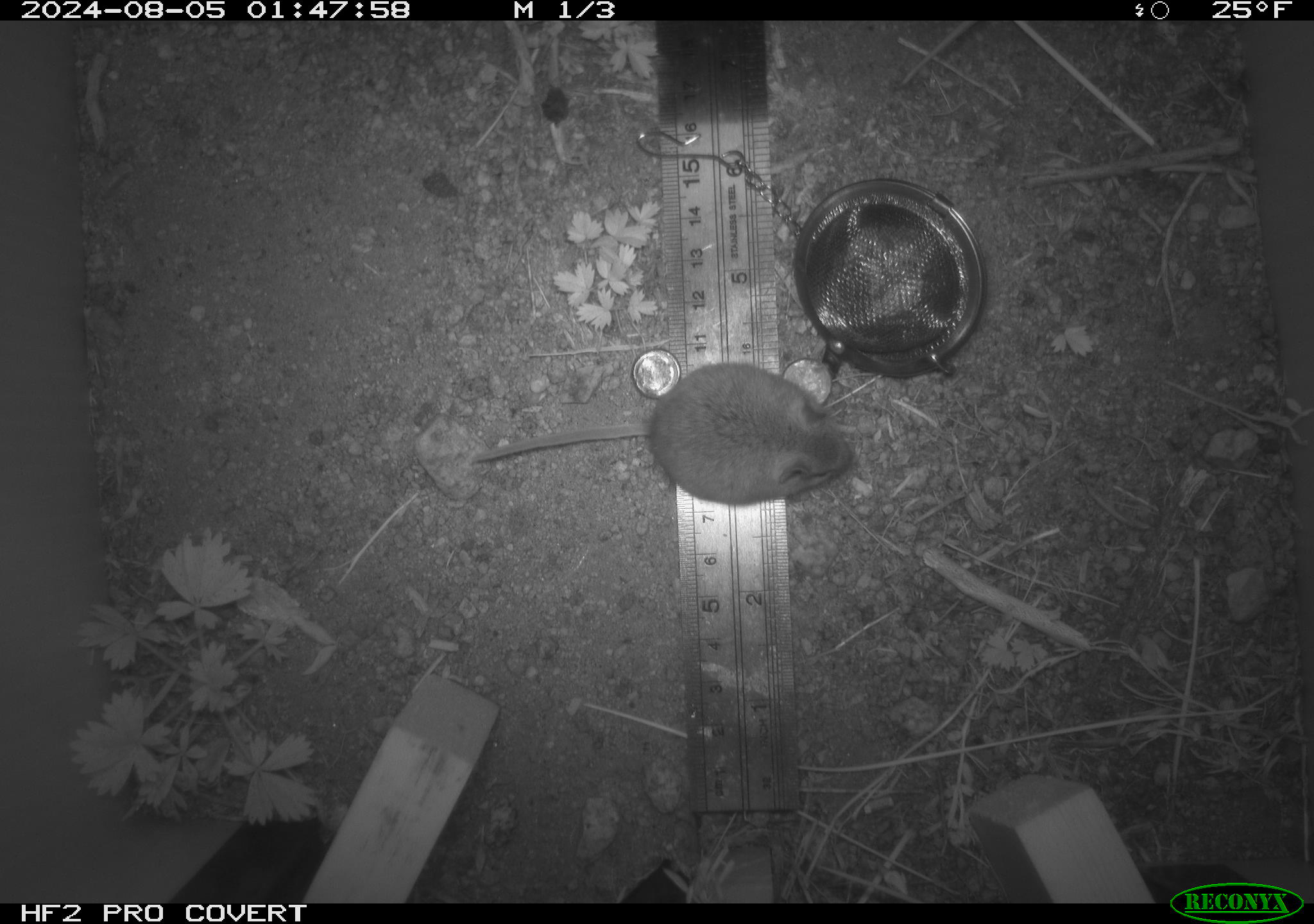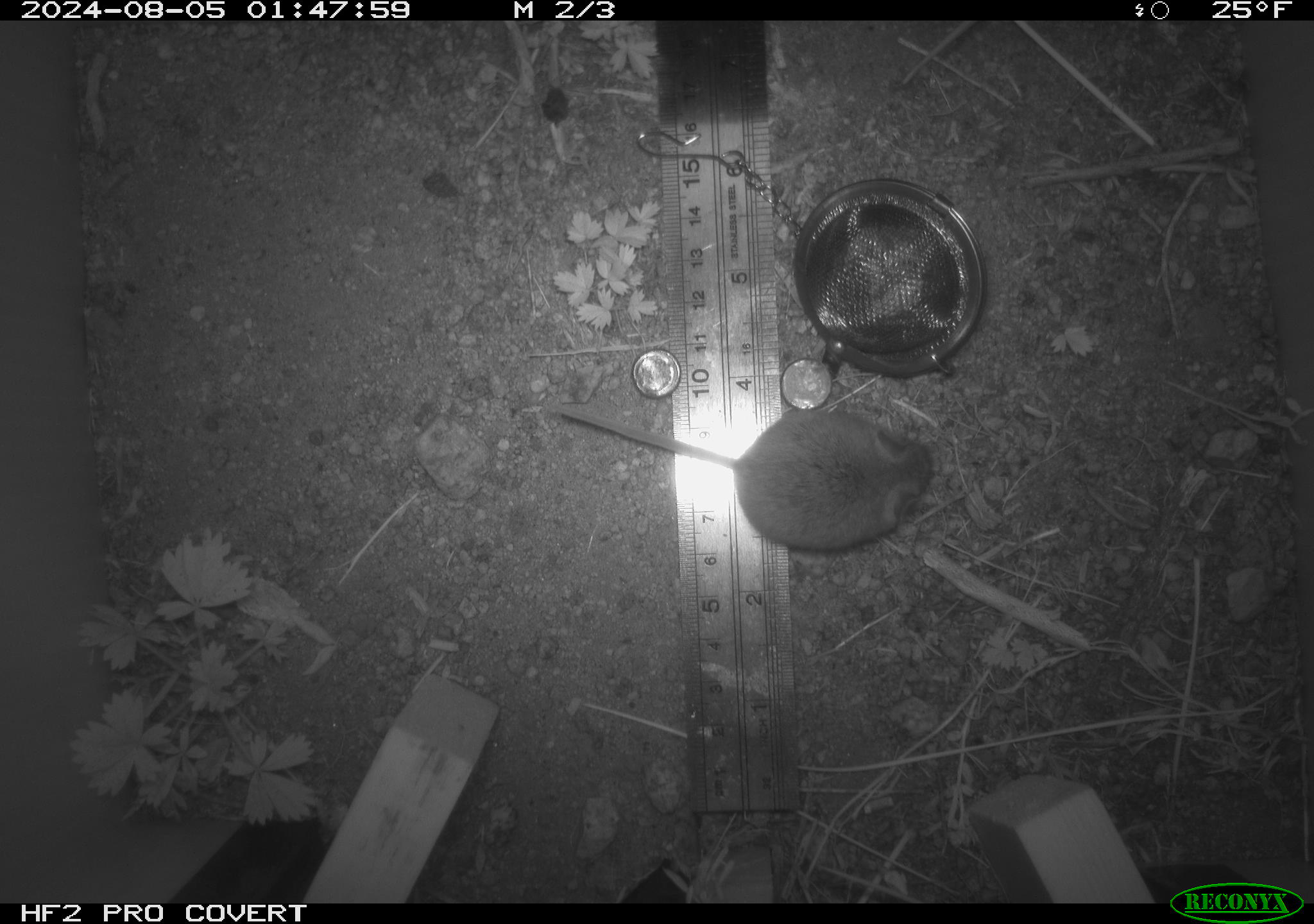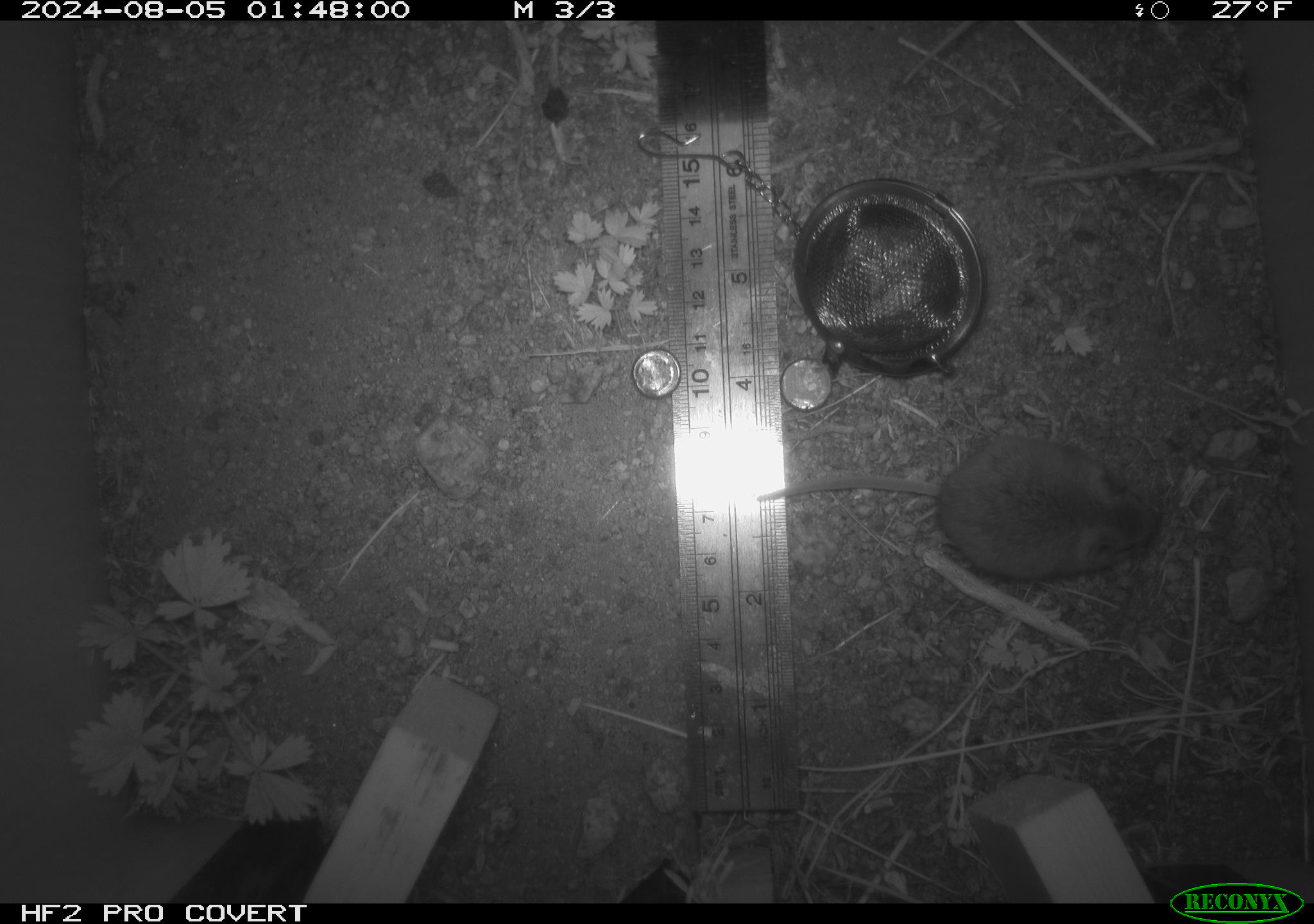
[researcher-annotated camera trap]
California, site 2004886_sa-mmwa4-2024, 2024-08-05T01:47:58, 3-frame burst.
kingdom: Animalia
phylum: Chordata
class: Mammalia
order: Rodentia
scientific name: Rodentia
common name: mouse species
Mouse species (Rodentia).